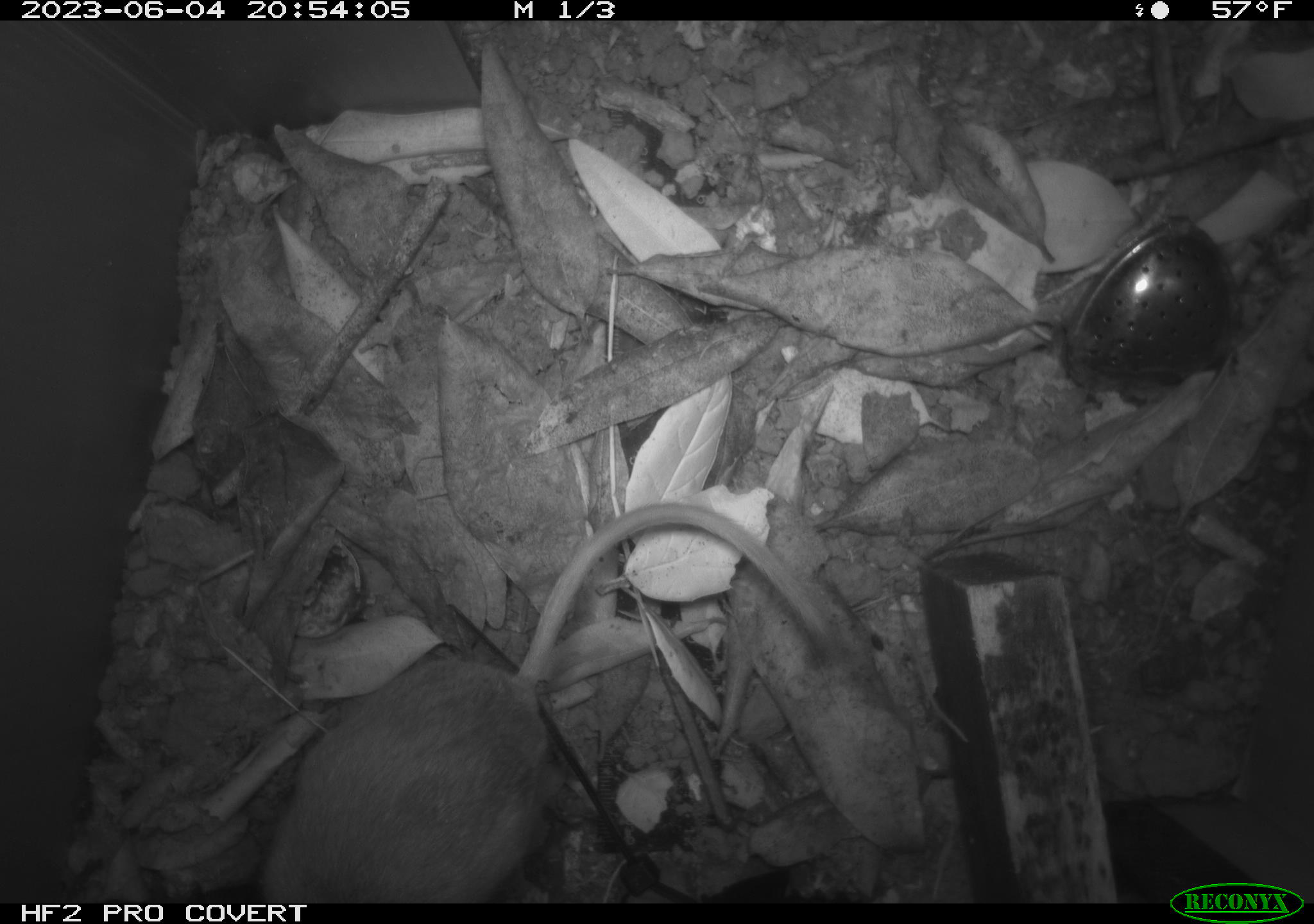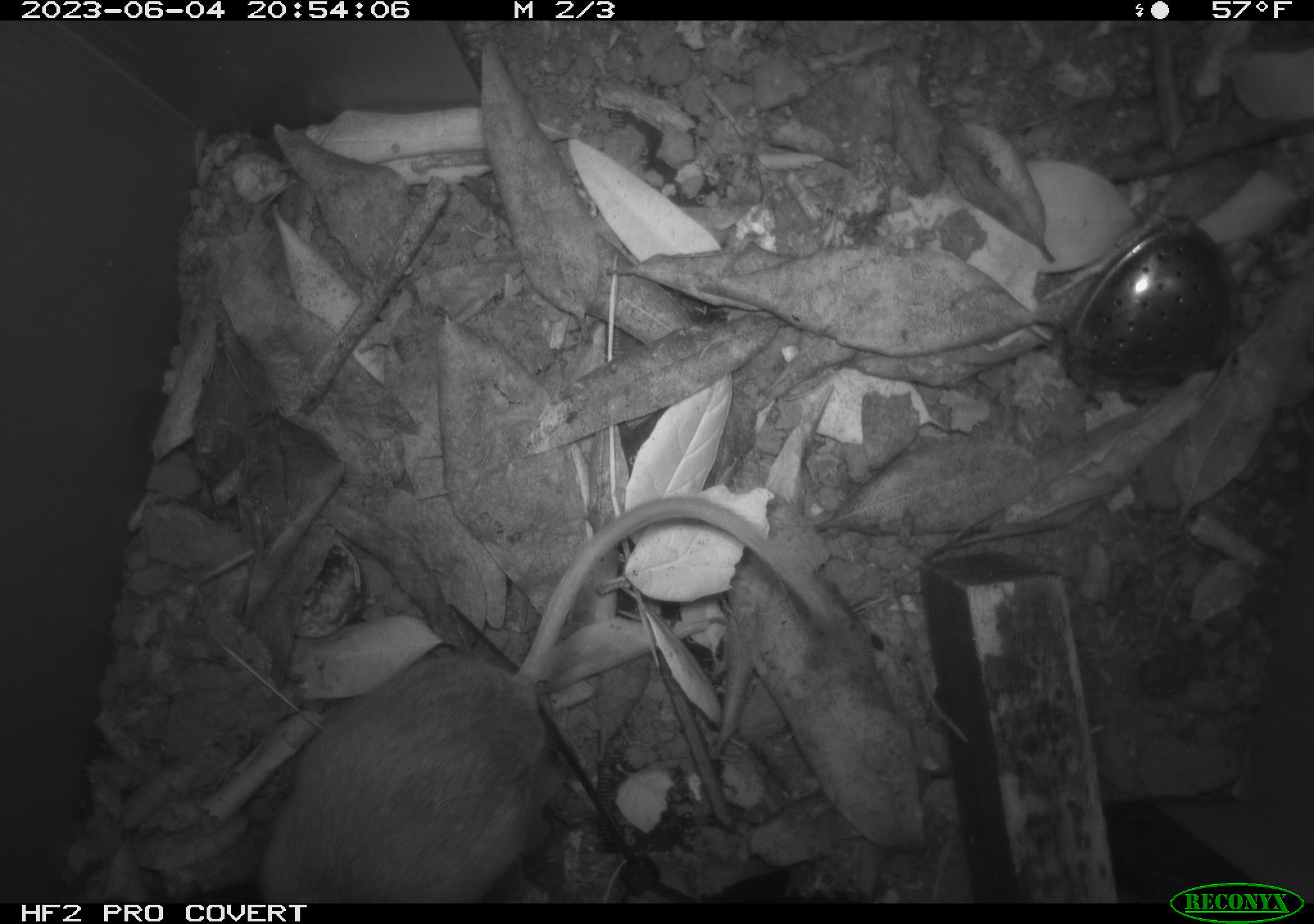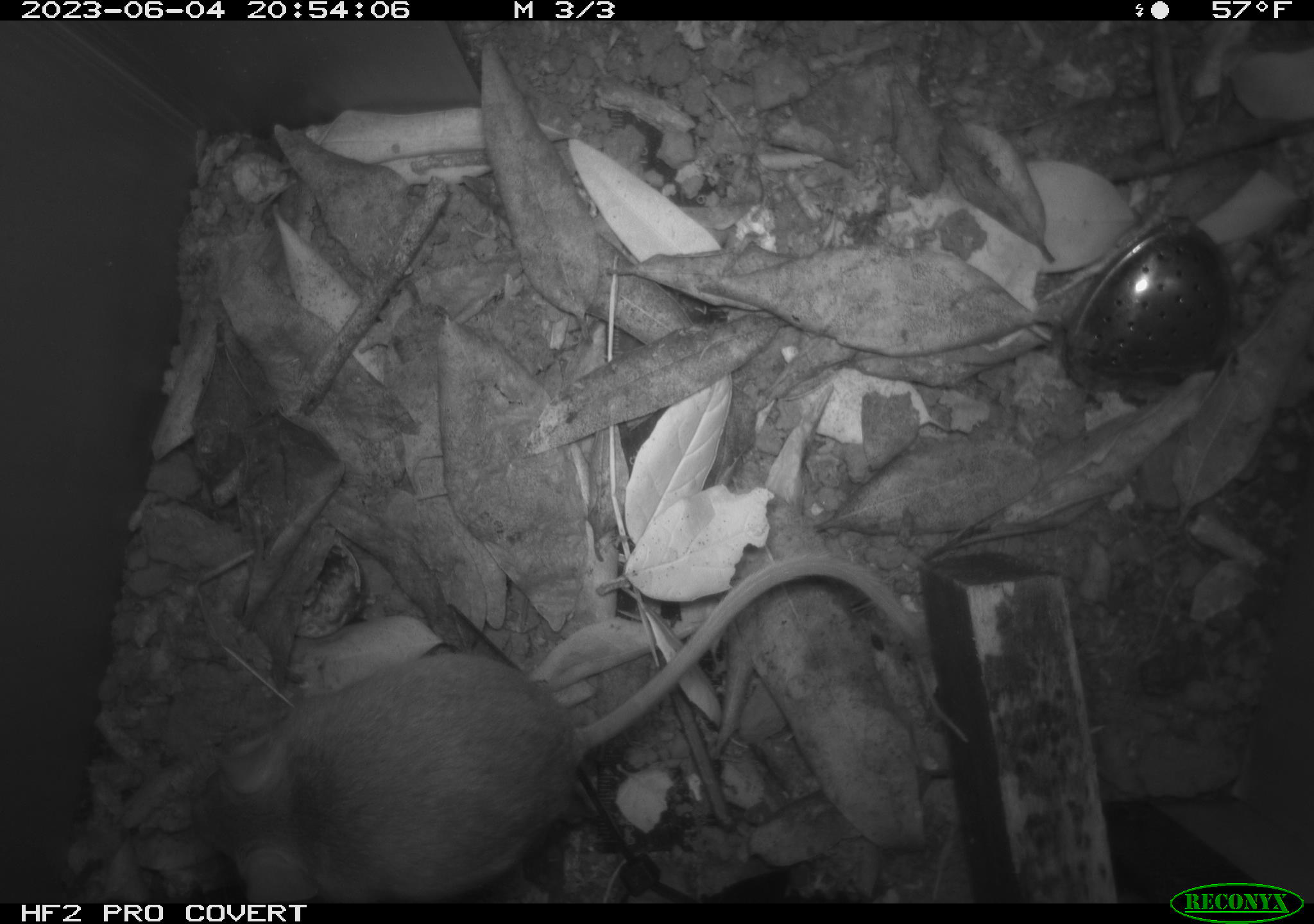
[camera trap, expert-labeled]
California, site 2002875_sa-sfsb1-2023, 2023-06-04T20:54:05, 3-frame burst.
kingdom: Animalia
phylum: Chordata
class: Mammalia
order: Rodentia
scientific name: Rodentia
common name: mouse species